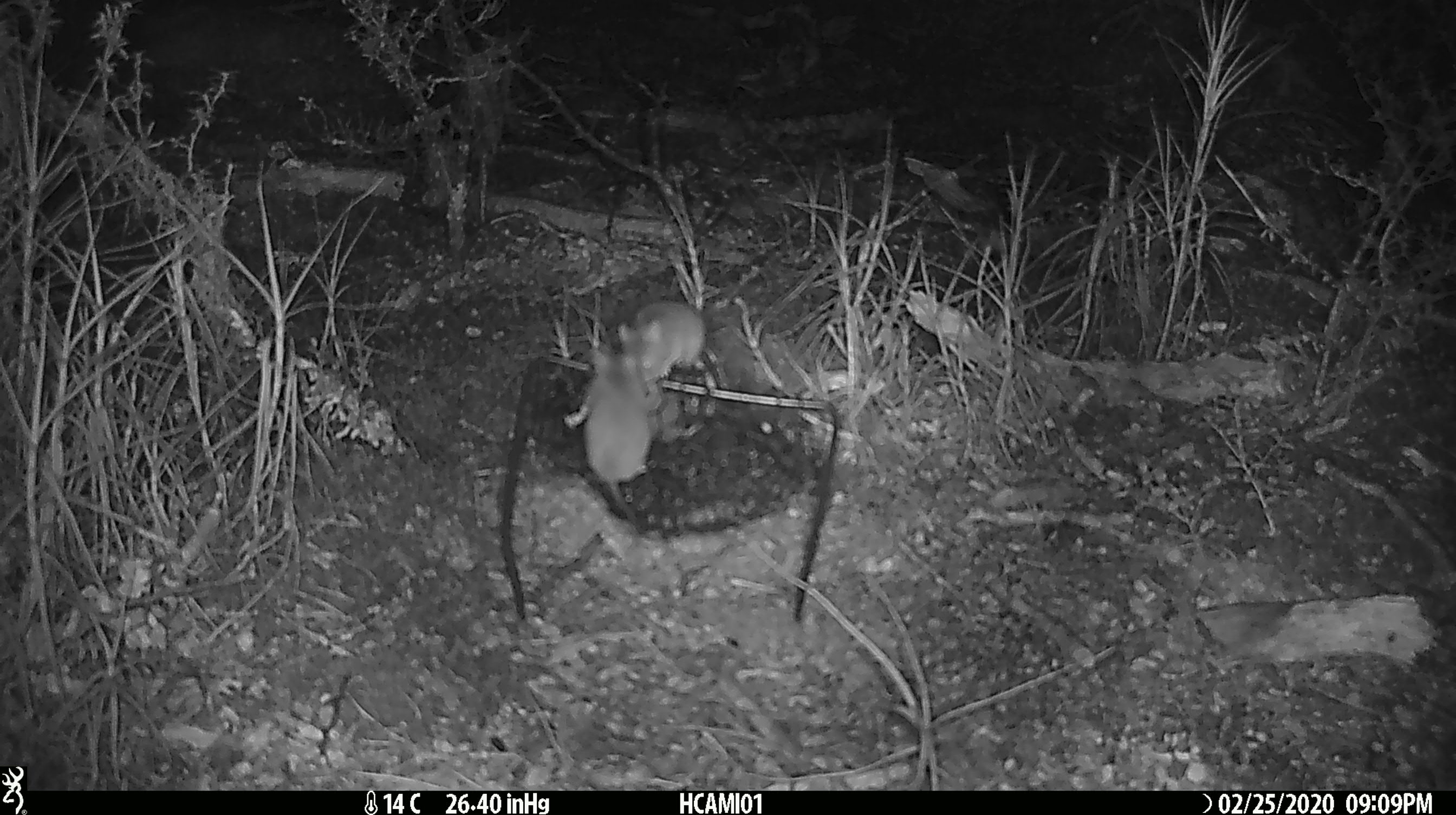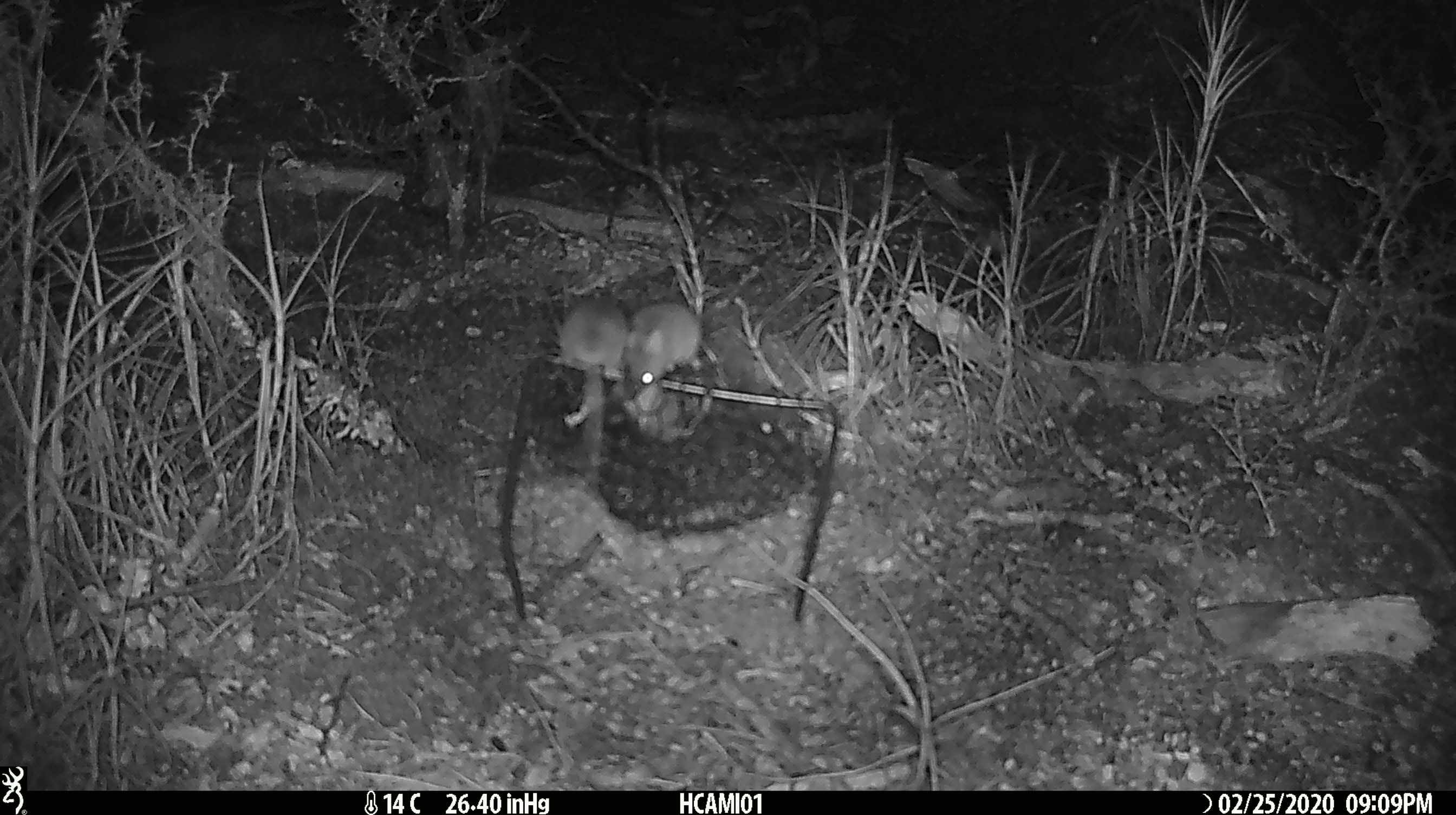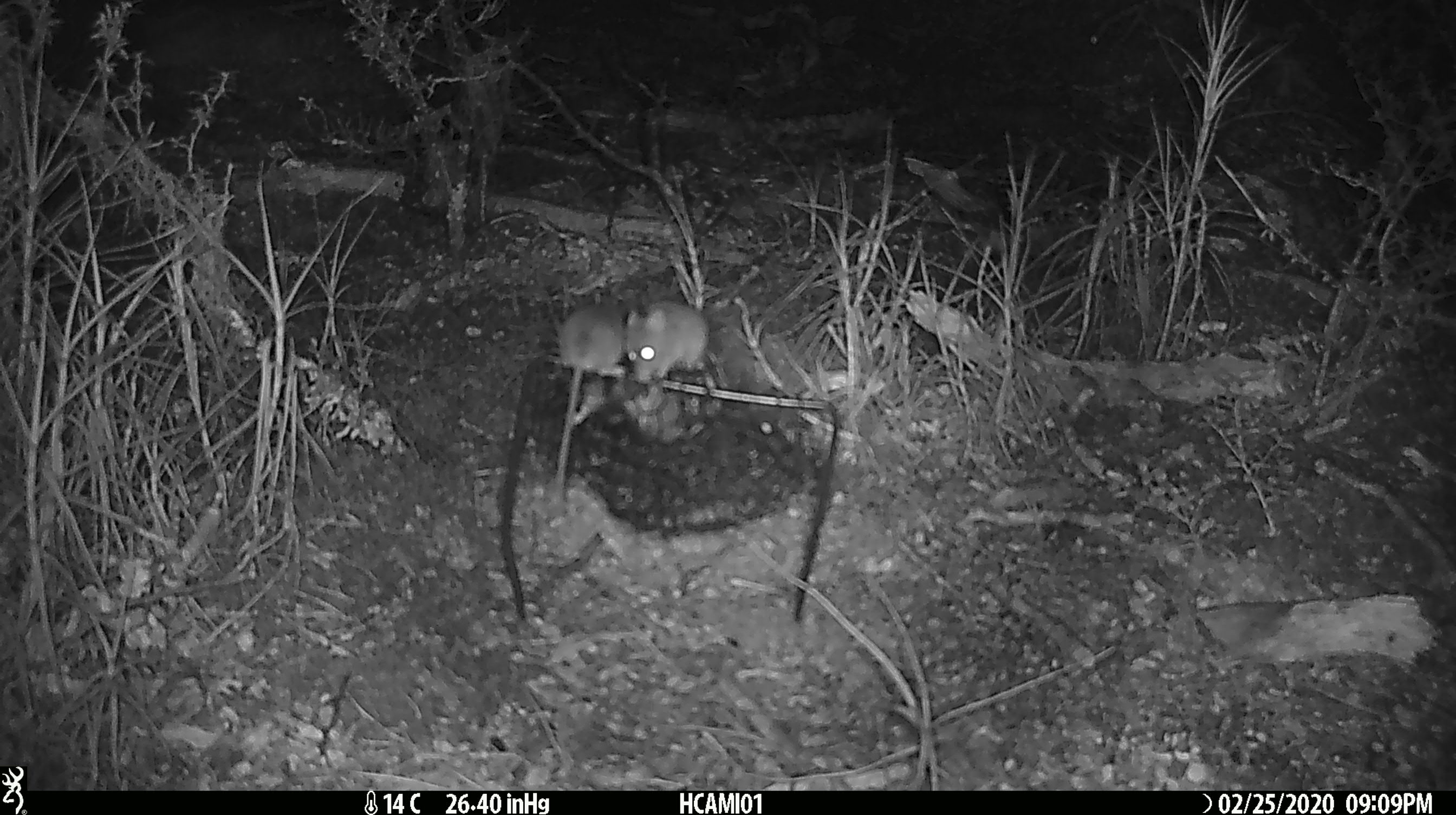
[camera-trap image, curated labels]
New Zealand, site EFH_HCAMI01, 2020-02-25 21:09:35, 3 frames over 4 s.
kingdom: Animalia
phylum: Chordata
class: Mammalia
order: Rodentia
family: Muridae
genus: Mus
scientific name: Mus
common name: mouse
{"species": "mouse (Mus)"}